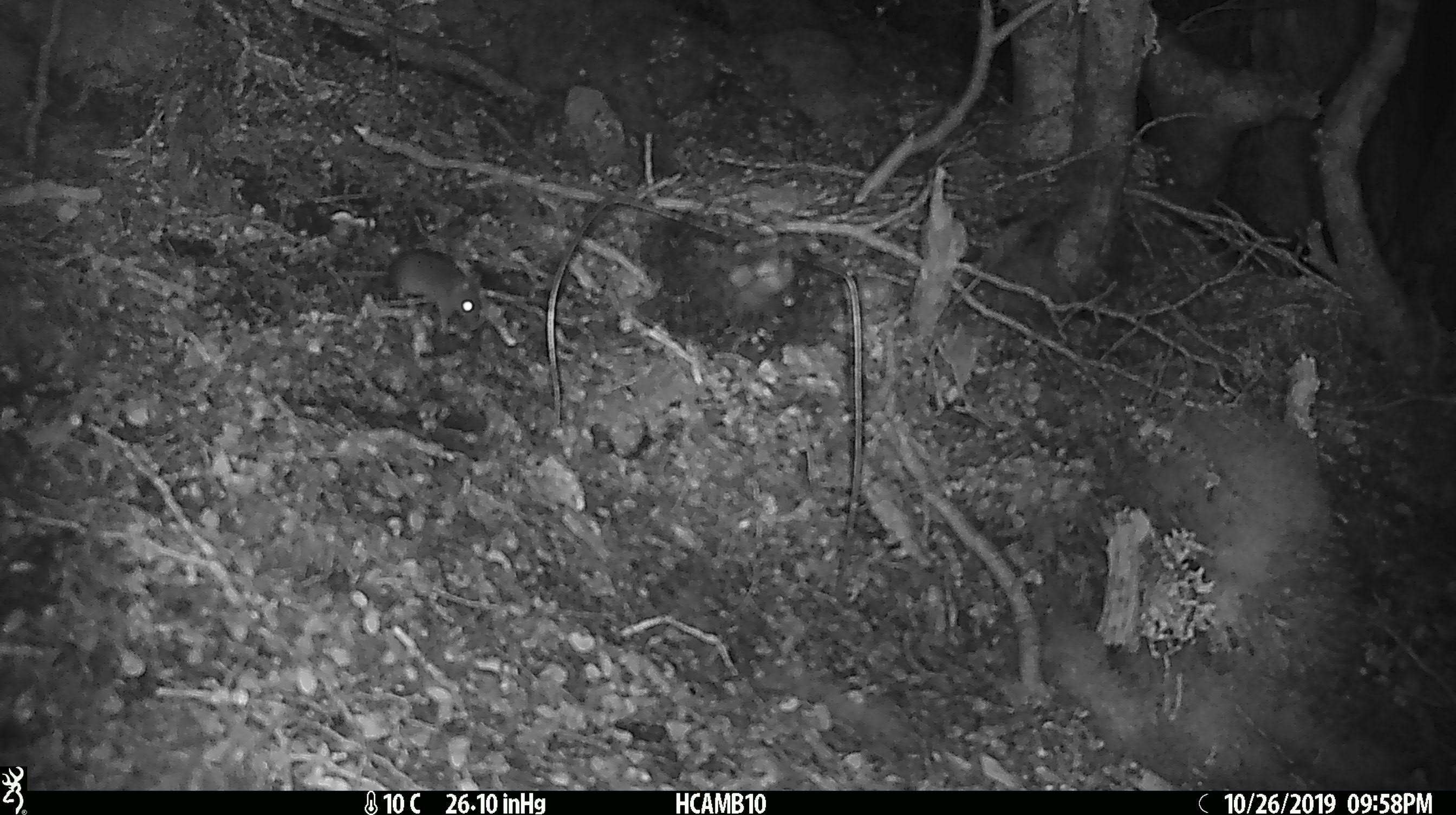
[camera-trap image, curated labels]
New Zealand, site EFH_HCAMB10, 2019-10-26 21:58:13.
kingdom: Animalia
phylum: Chordata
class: Mammalia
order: Rodentia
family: Muridae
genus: Mus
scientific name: Mus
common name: mouse